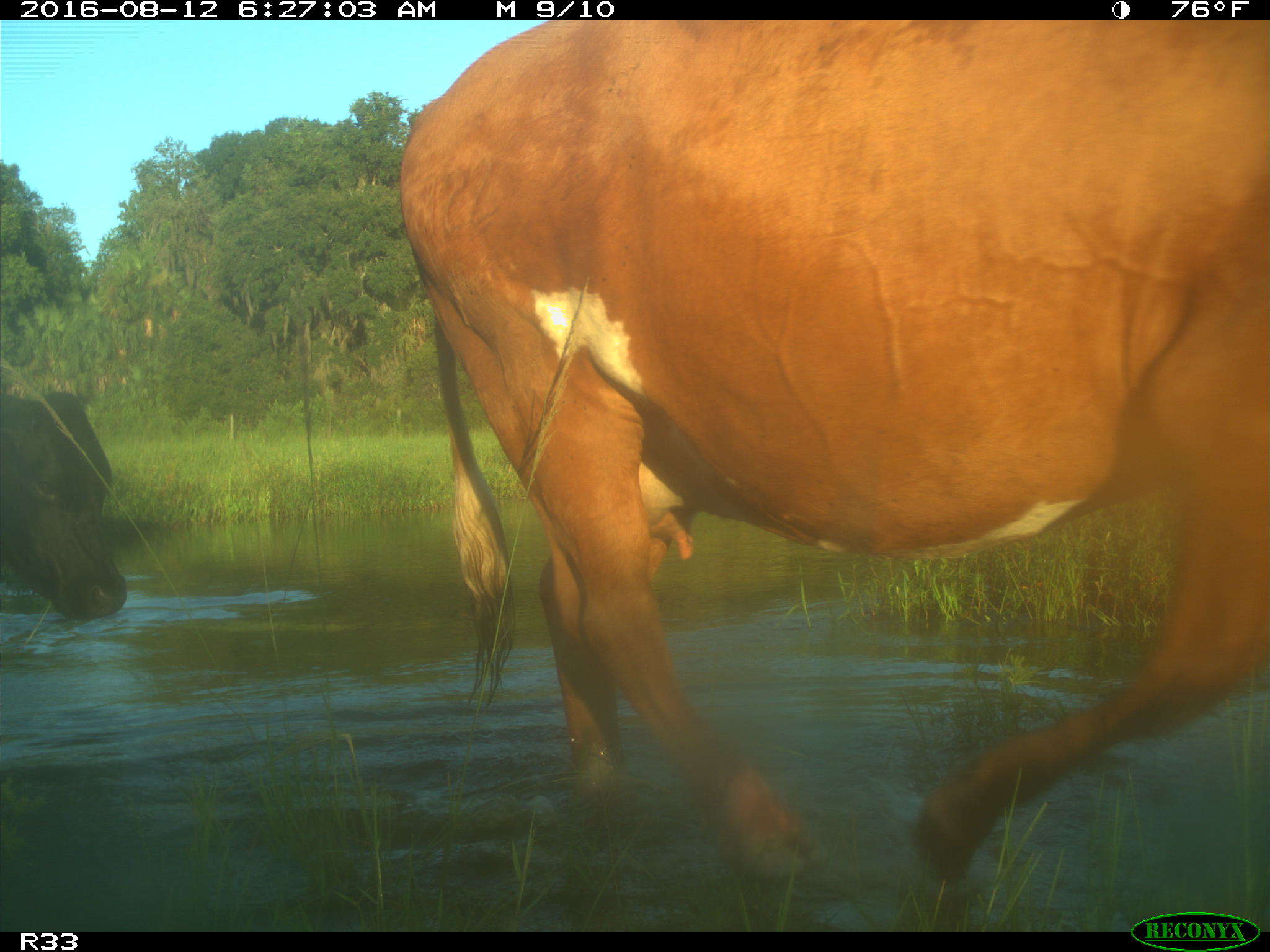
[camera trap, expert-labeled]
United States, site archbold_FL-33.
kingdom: Animalia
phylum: Chordata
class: Mammalia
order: Artiodactyla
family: Bovidae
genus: Bos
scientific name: Bos taurus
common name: domestic cow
Bos taurus (domestic cow).